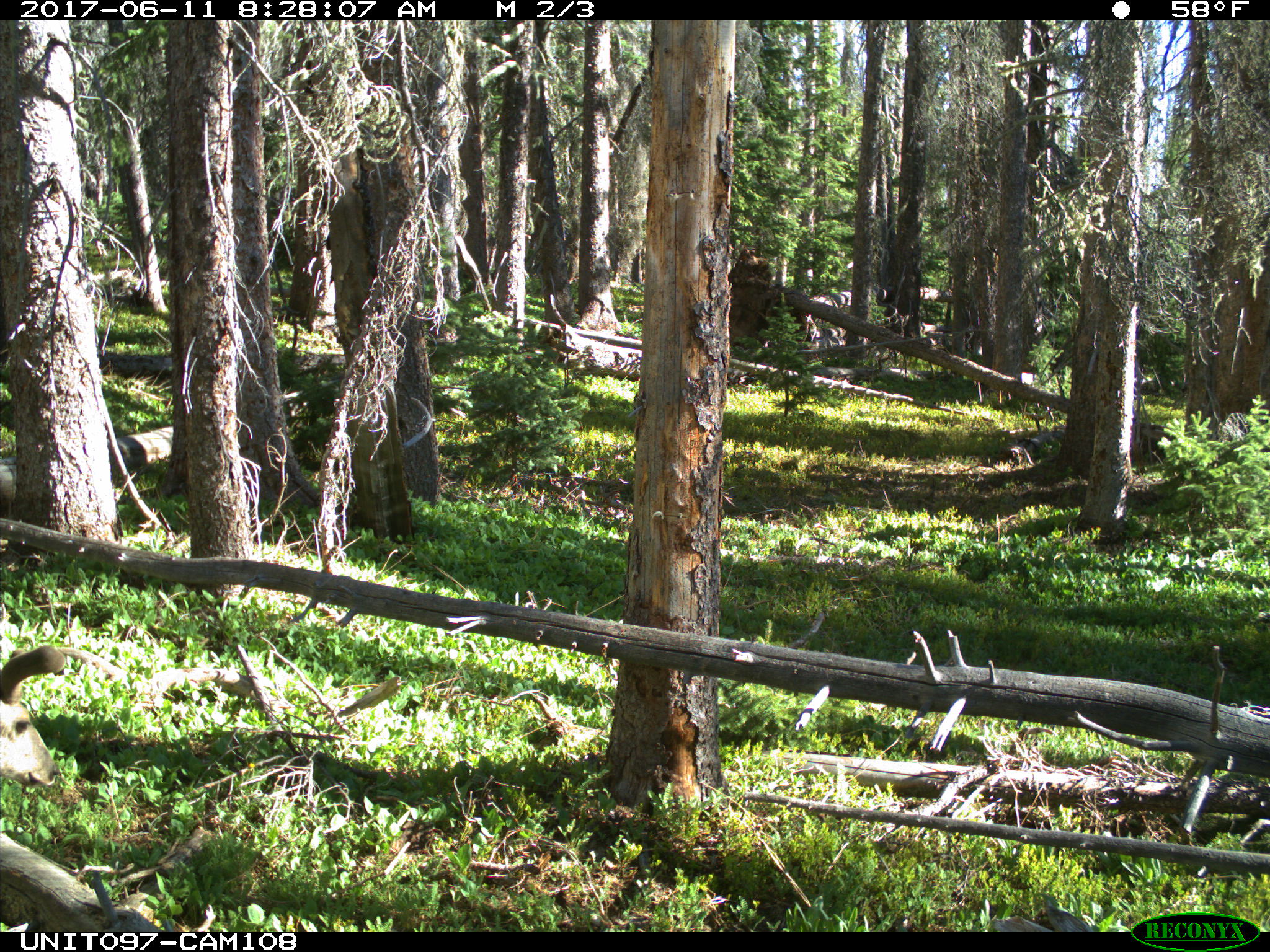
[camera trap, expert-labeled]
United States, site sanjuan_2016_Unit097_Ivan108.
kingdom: Animalia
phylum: Chordata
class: Mammalia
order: Artiodactyla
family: Cervidae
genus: Odocoileus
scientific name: Odocoileus hemionus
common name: mule deer